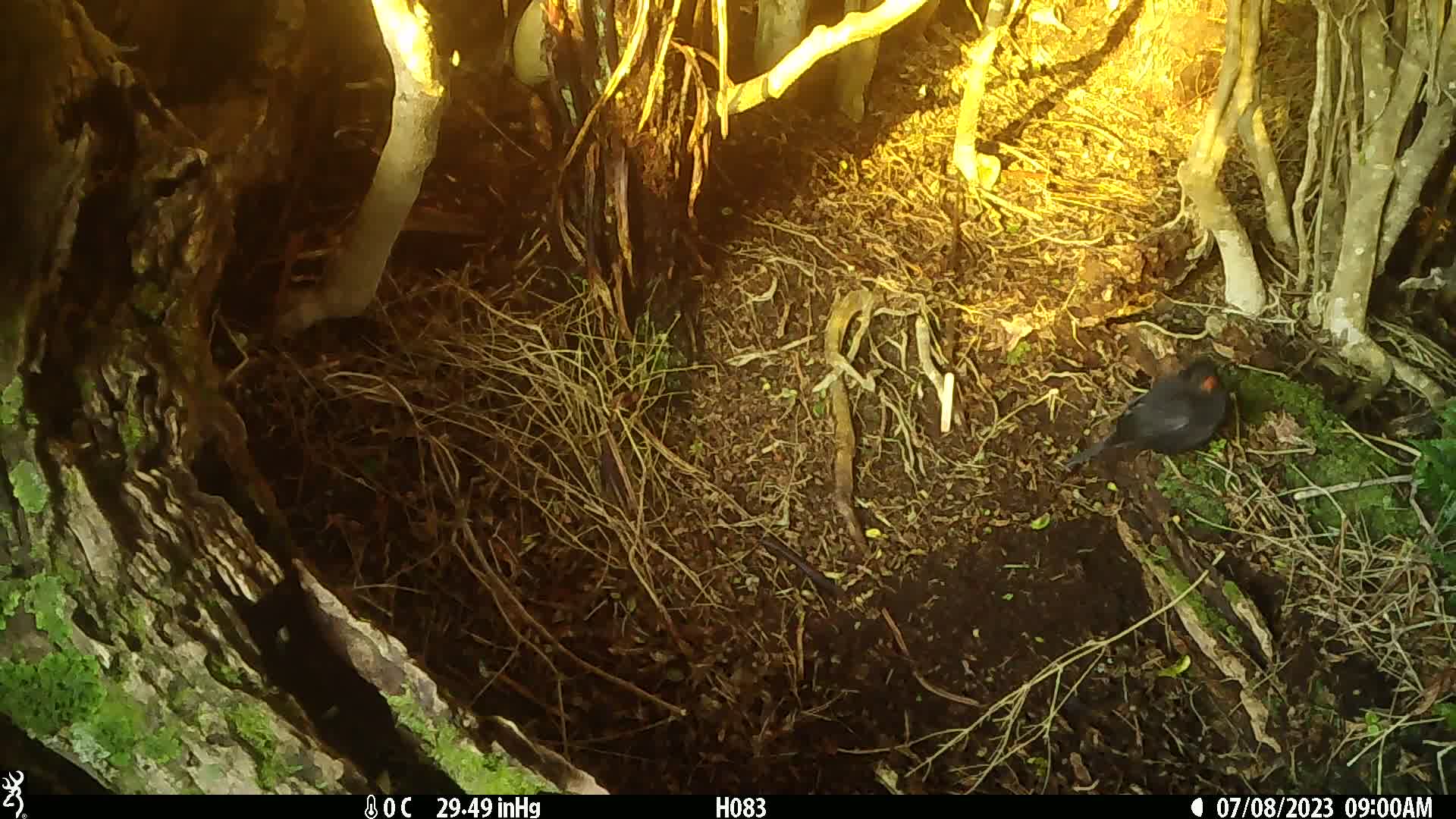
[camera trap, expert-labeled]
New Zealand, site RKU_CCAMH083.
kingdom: Animalia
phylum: Chordata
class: Aves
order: Passeriformes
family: Turdidae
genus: Turdus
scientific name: Turdus merula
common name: eurasian blackbird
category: blackbird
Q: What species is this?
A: Blackbird (eurasian blackbird) (Turdus merula).